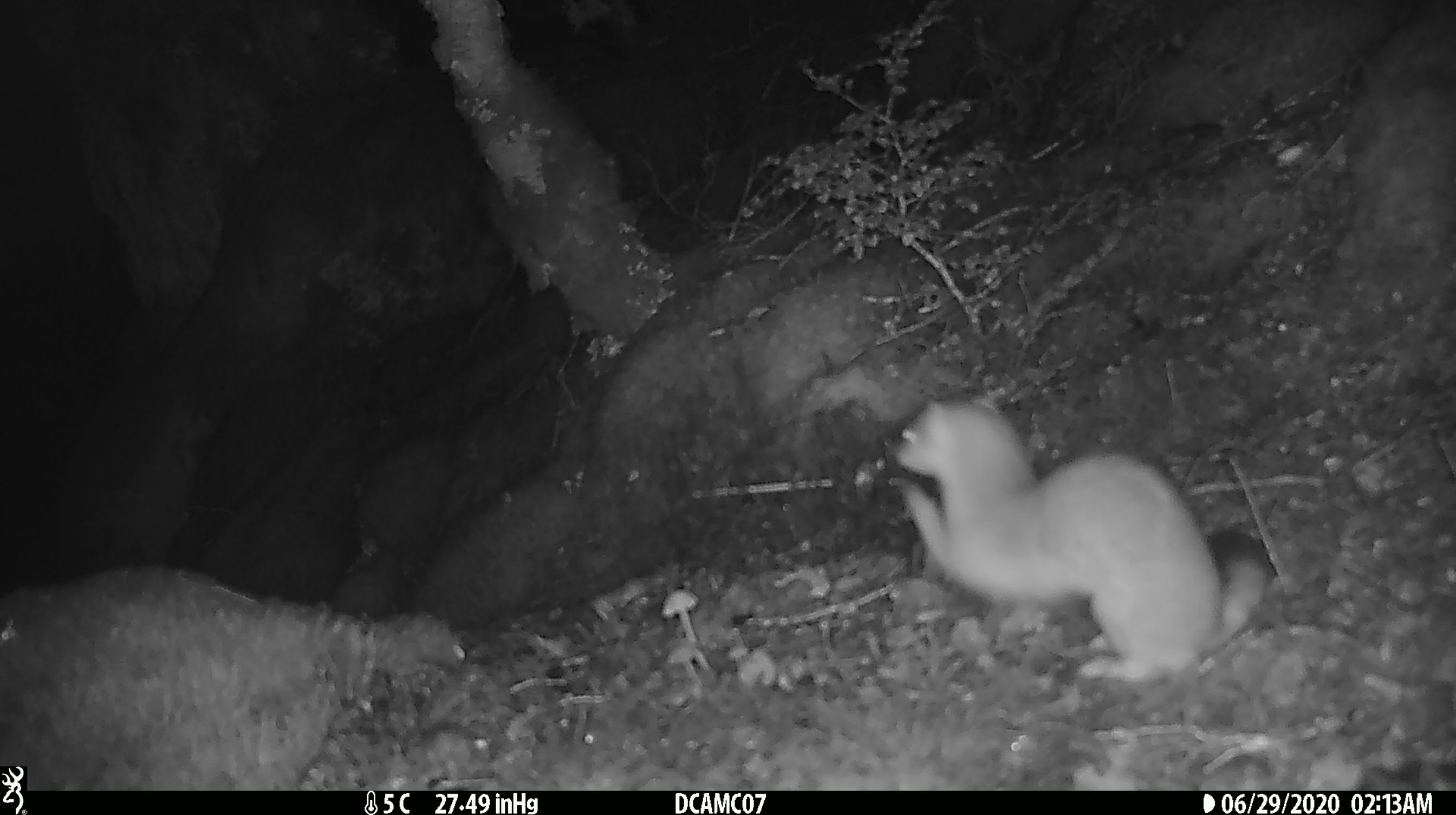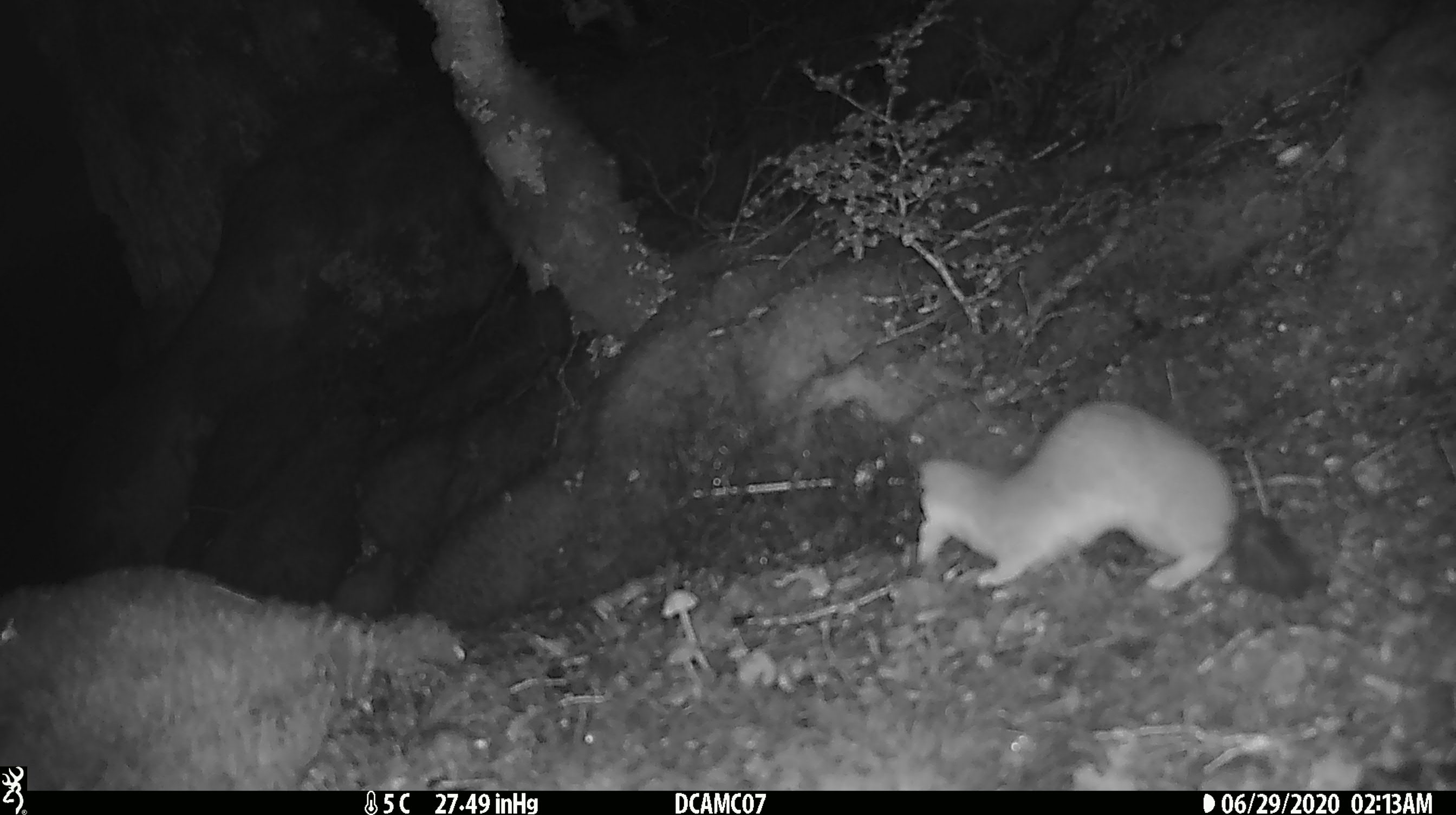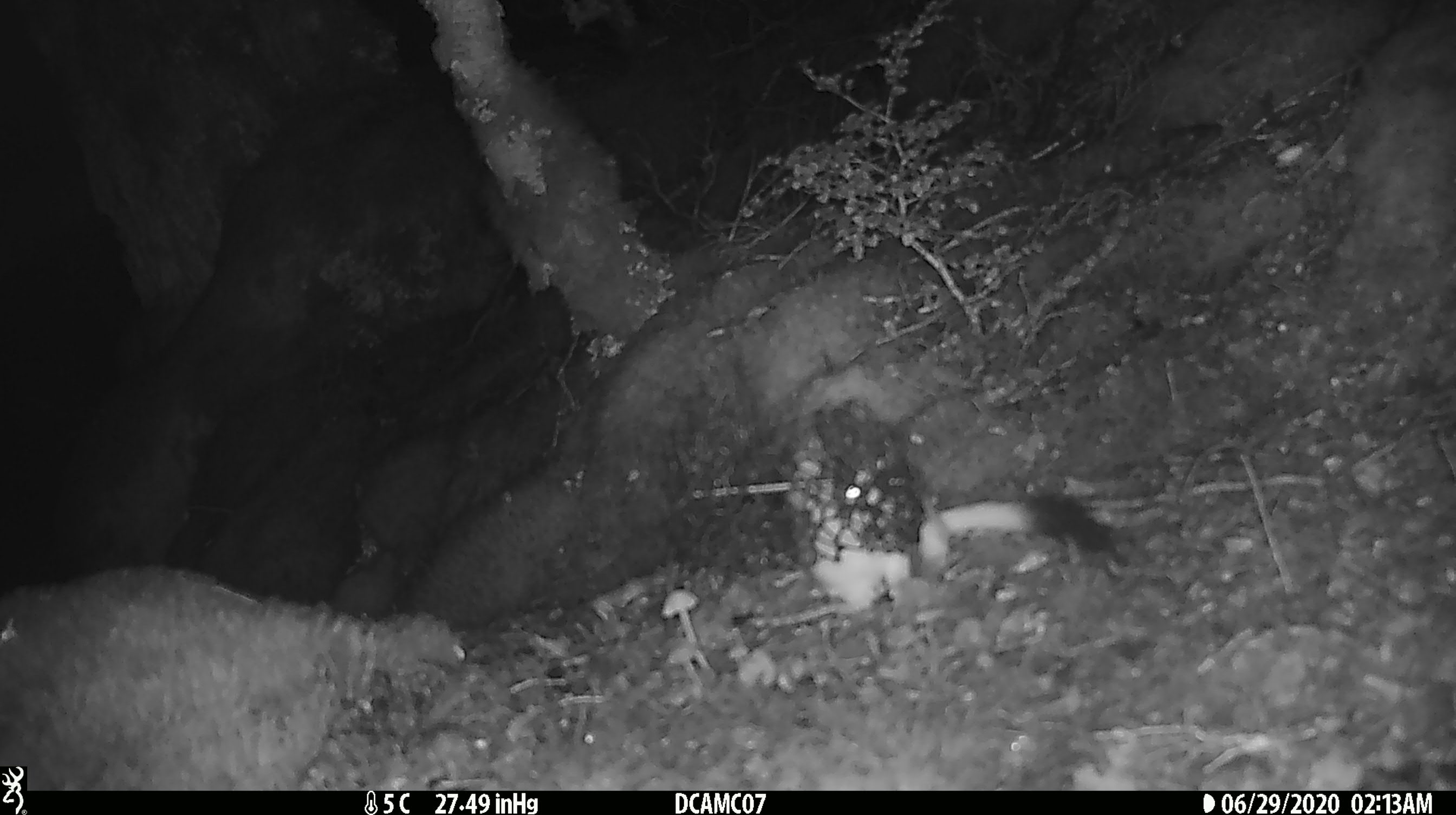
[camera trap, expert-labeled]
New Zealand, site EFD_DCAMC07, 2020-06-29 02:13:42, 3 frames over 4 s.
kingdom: Animalia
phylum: Chordata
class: Mammalia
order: Carnivora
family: Mustelidae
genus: Mustela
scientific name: Mustela erminea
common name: stoat